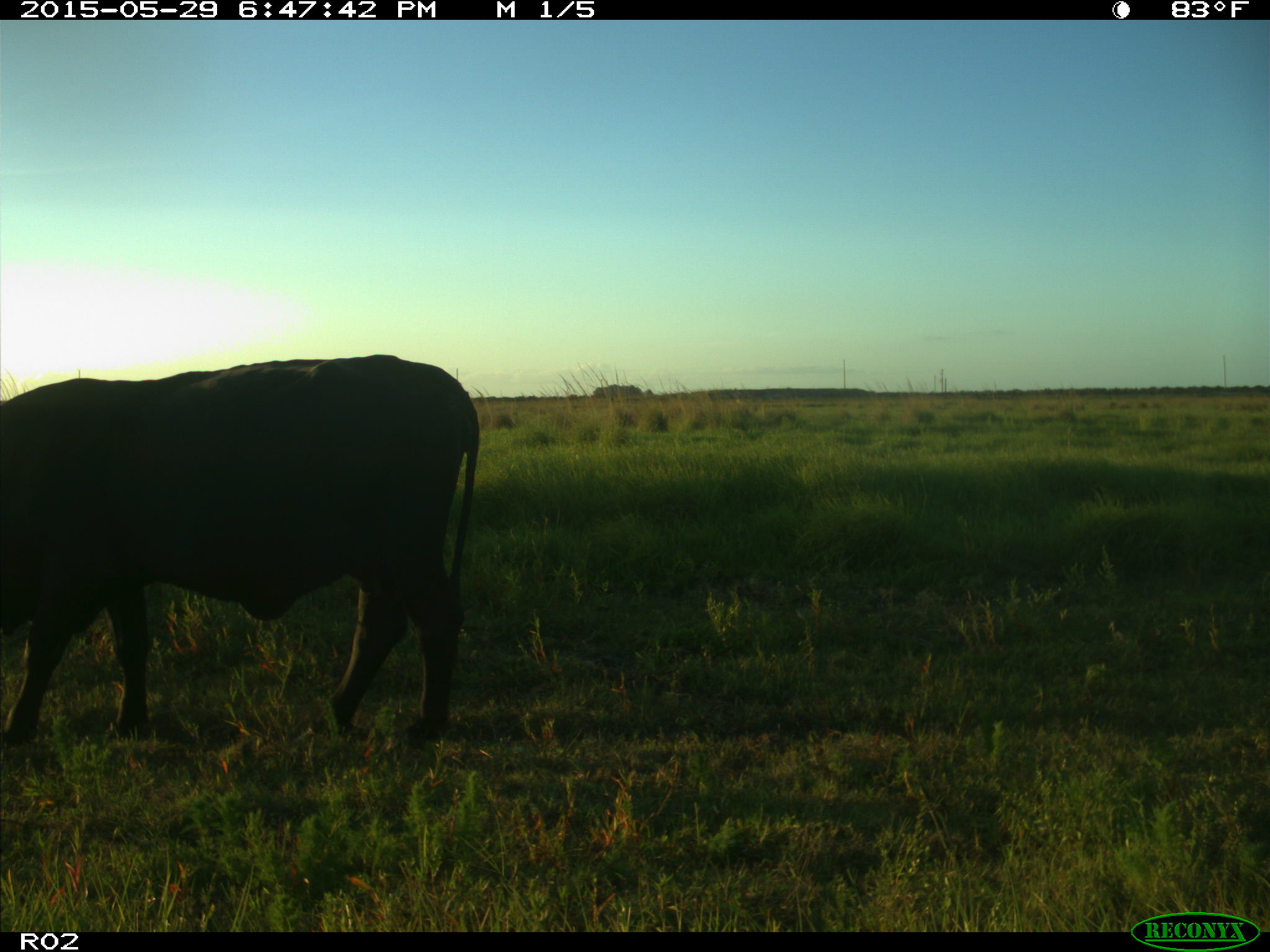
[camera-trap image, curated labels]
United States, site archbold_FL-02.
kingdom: Animalia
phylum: Chordata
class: Mammalia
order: Artiodactyla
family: Bovidae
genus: Bos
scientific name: Bos taurus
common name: domestic cow